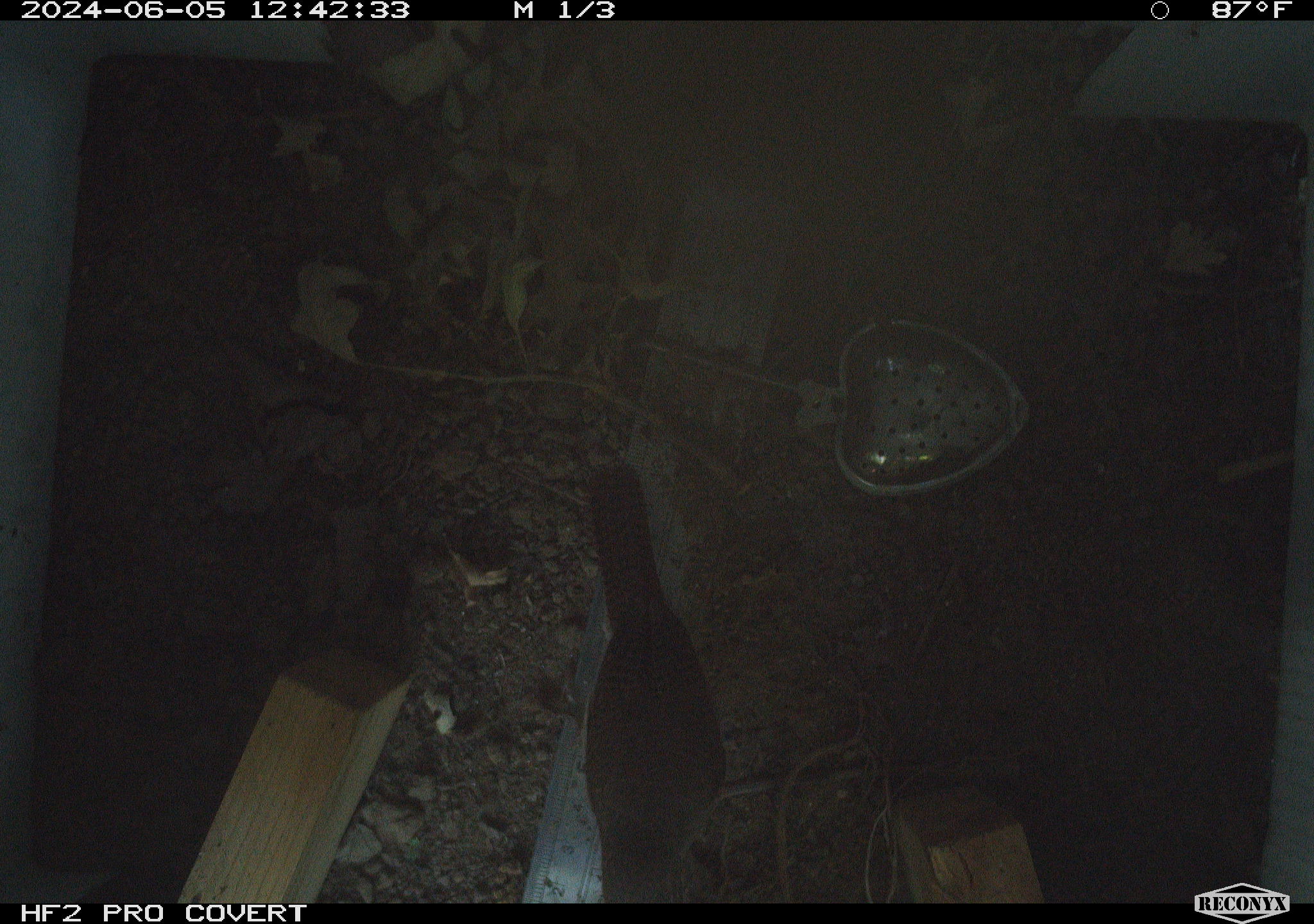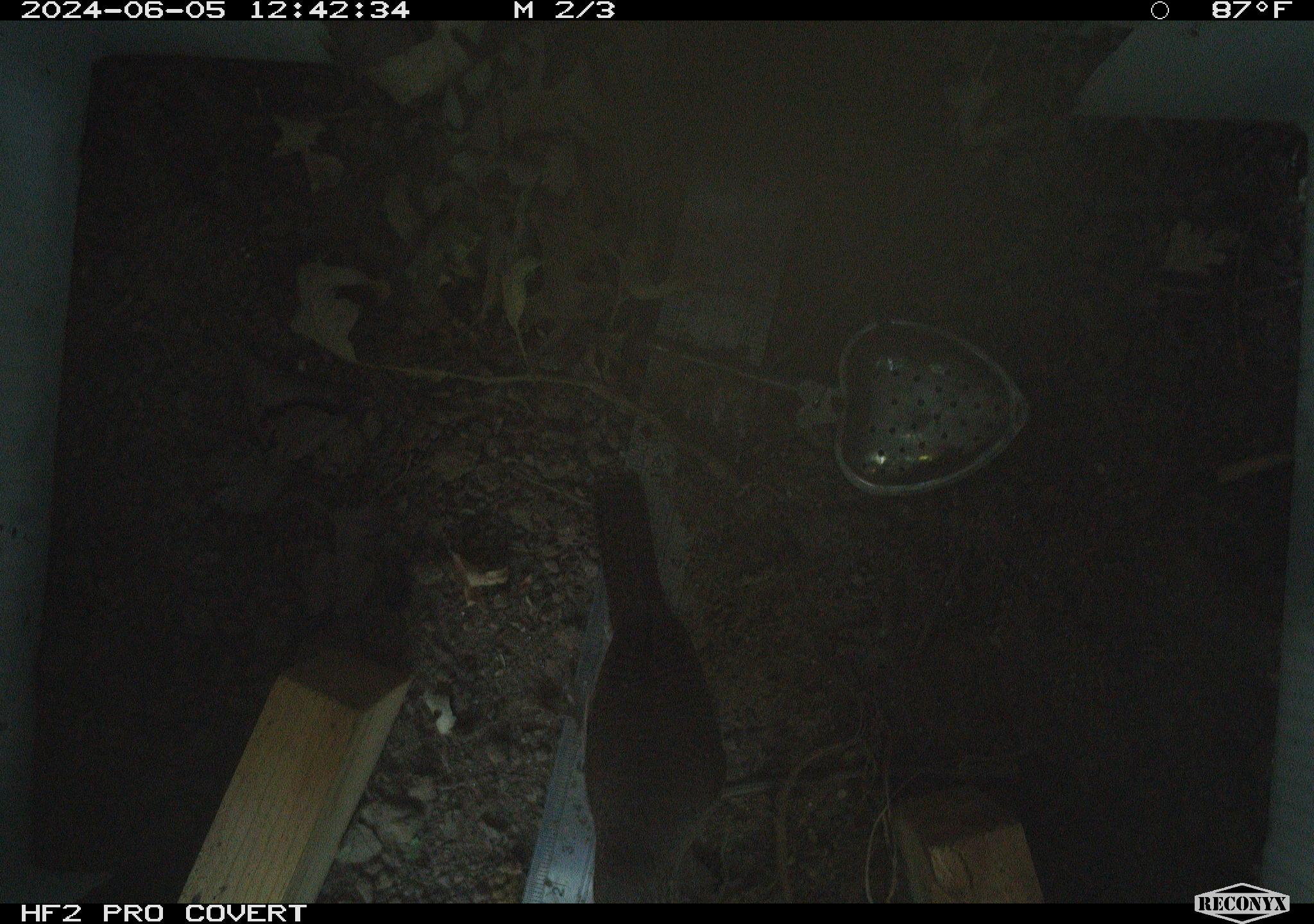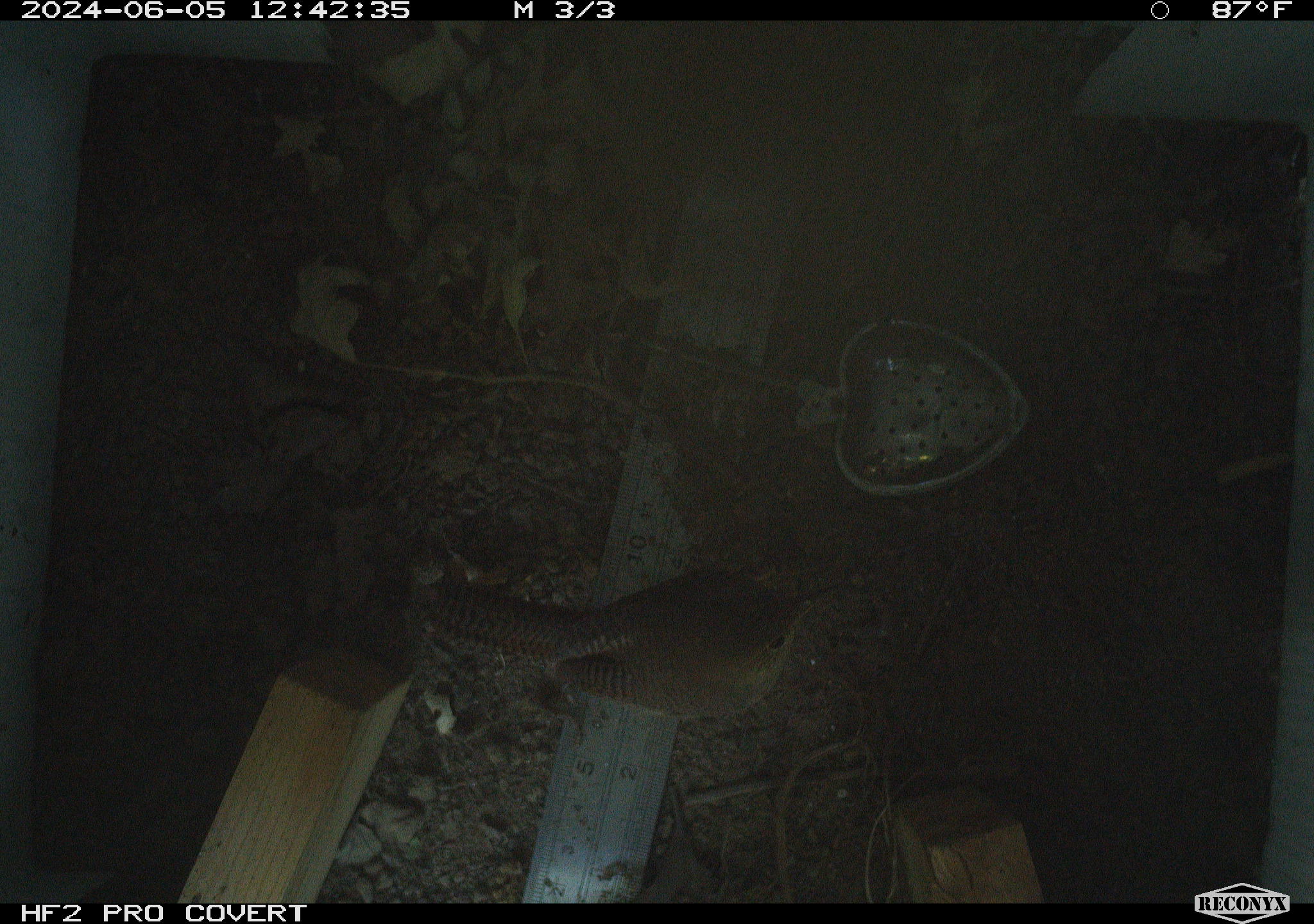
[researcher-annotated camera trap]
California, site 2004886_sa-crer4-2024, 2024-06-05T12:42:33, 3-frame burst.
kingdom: Animalia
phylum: Chordata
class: Aves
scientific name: Aves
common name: bird